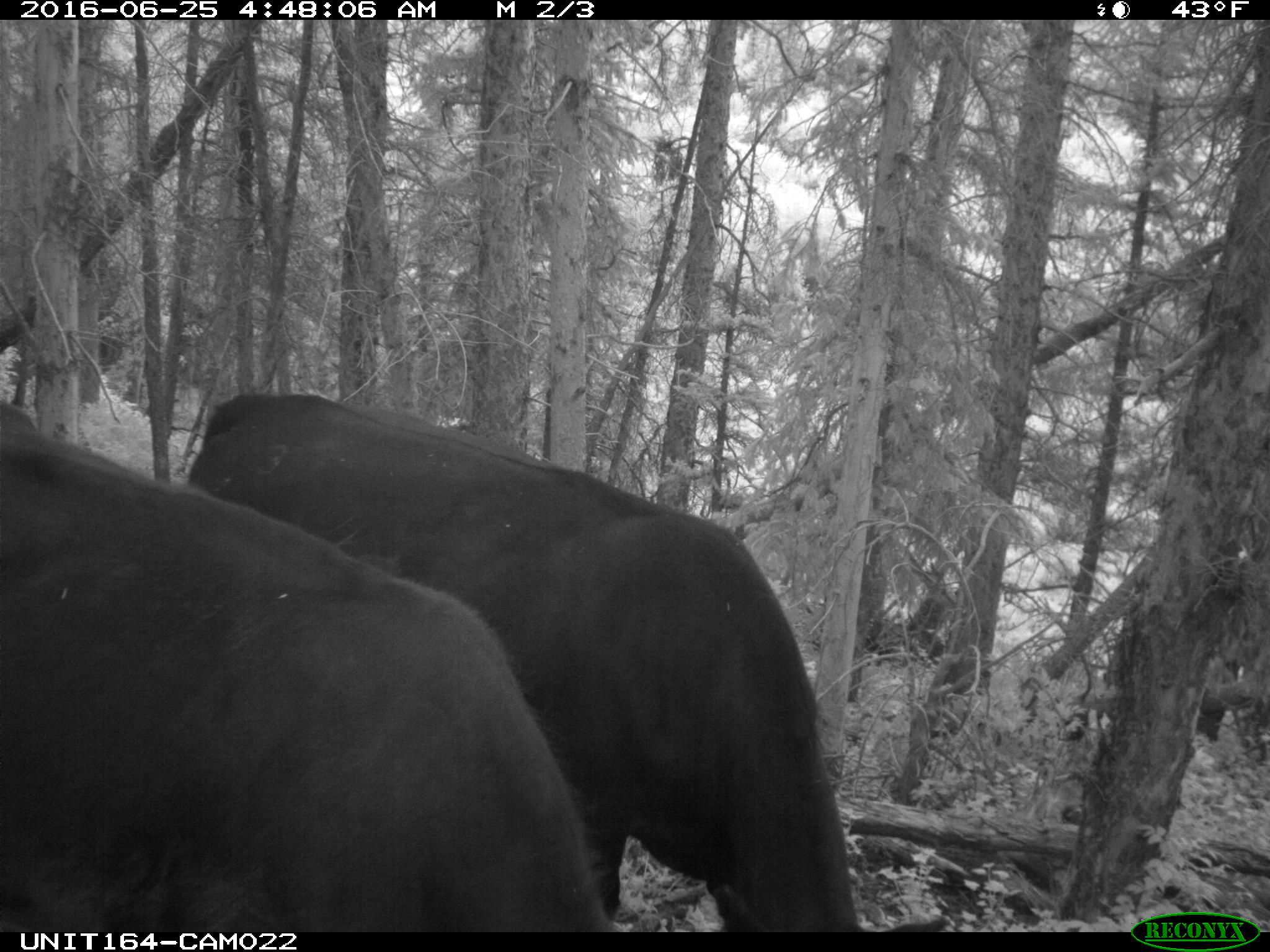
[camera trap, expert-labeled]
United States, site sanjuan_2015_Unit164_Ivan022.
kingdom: Animalia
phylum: Chordata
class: Mammalia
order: Artiodactyla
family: Bovidae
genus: Bos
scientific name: Bos taurus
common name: domestic cow